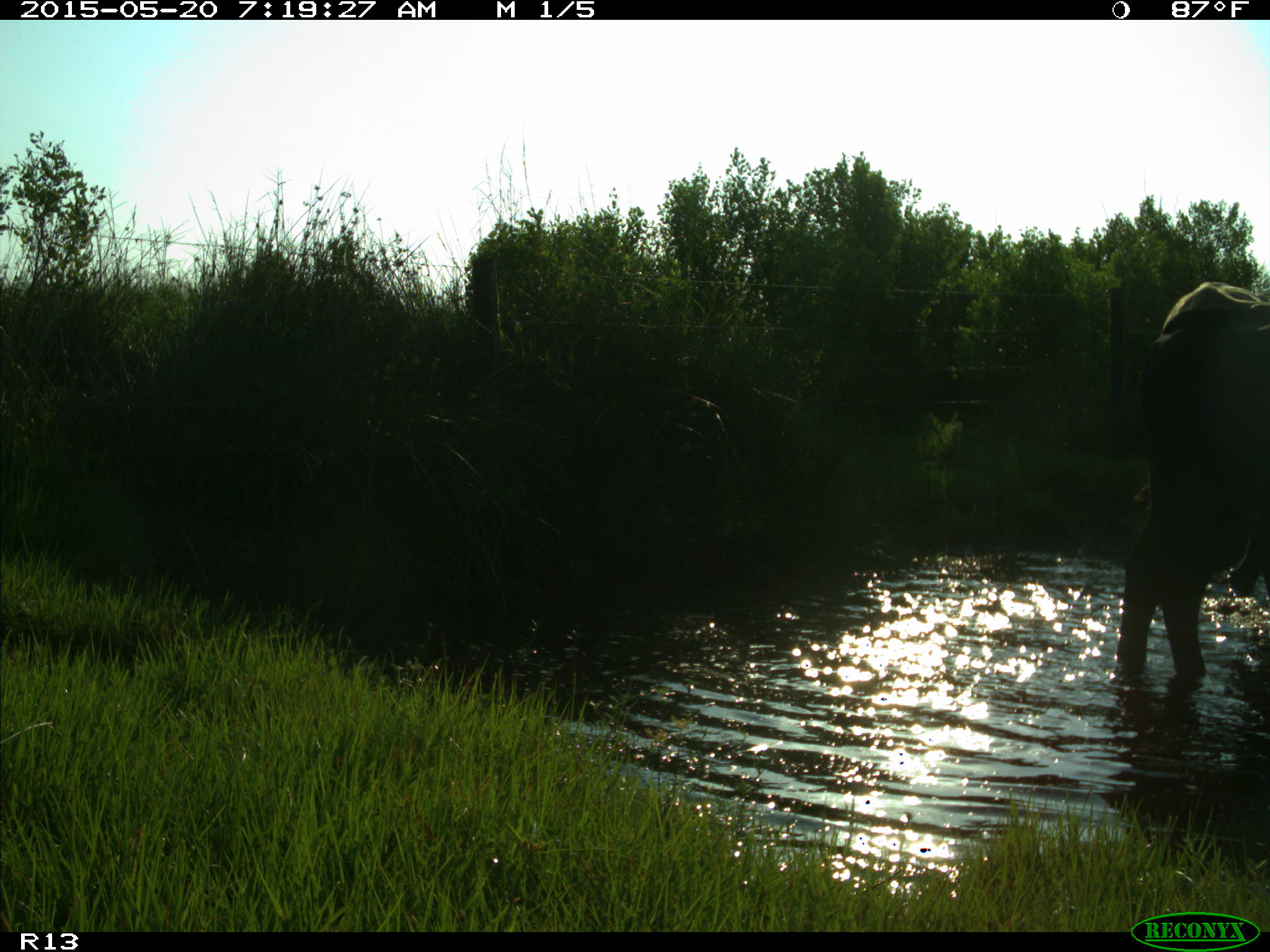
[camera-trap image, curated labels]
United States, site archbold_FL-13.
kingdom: Animalia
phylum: Chordata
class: Mammalia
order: Artiodactyla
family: Bovidae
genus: Bos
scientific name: Bos taurus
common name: domestic cow